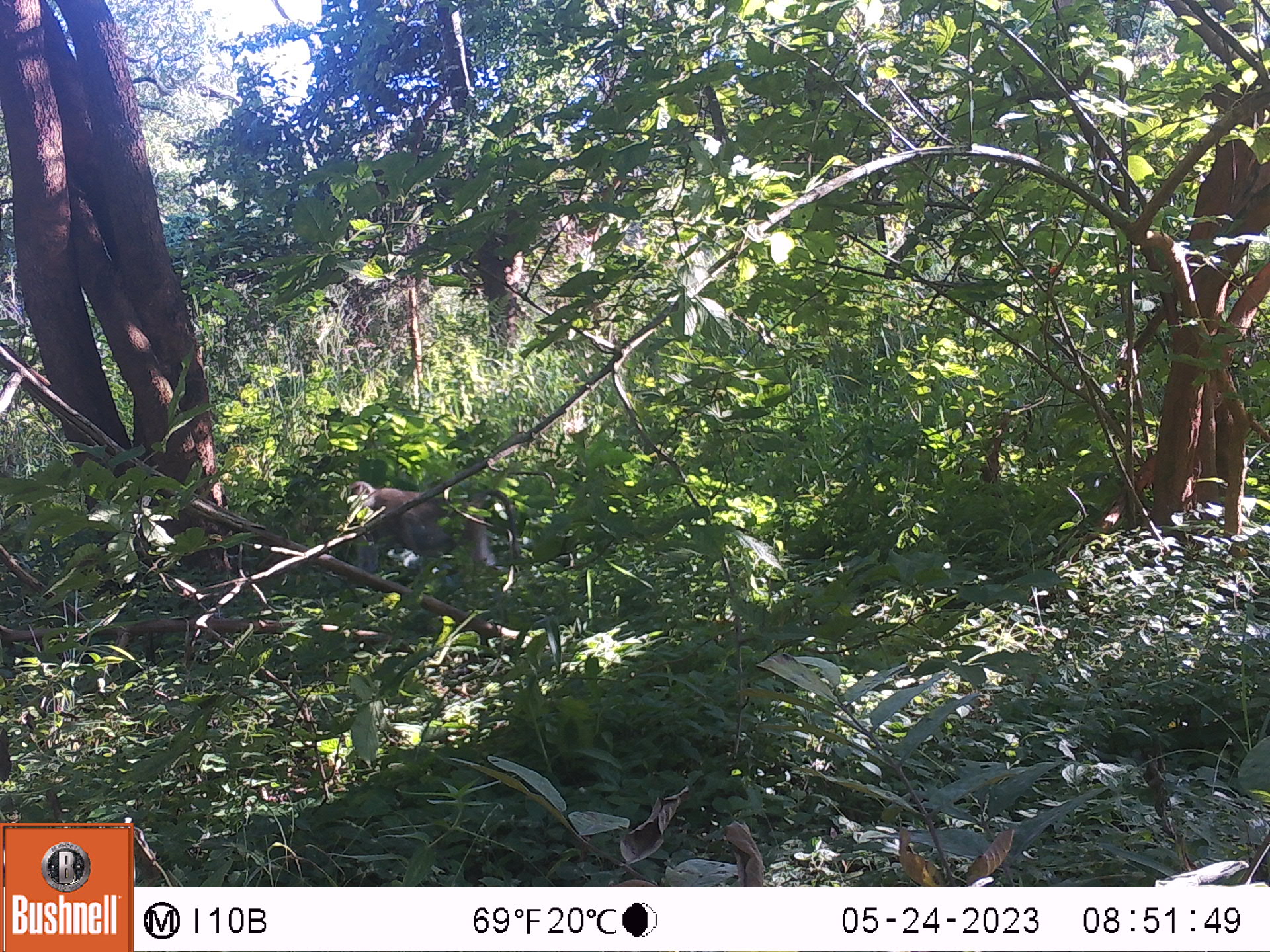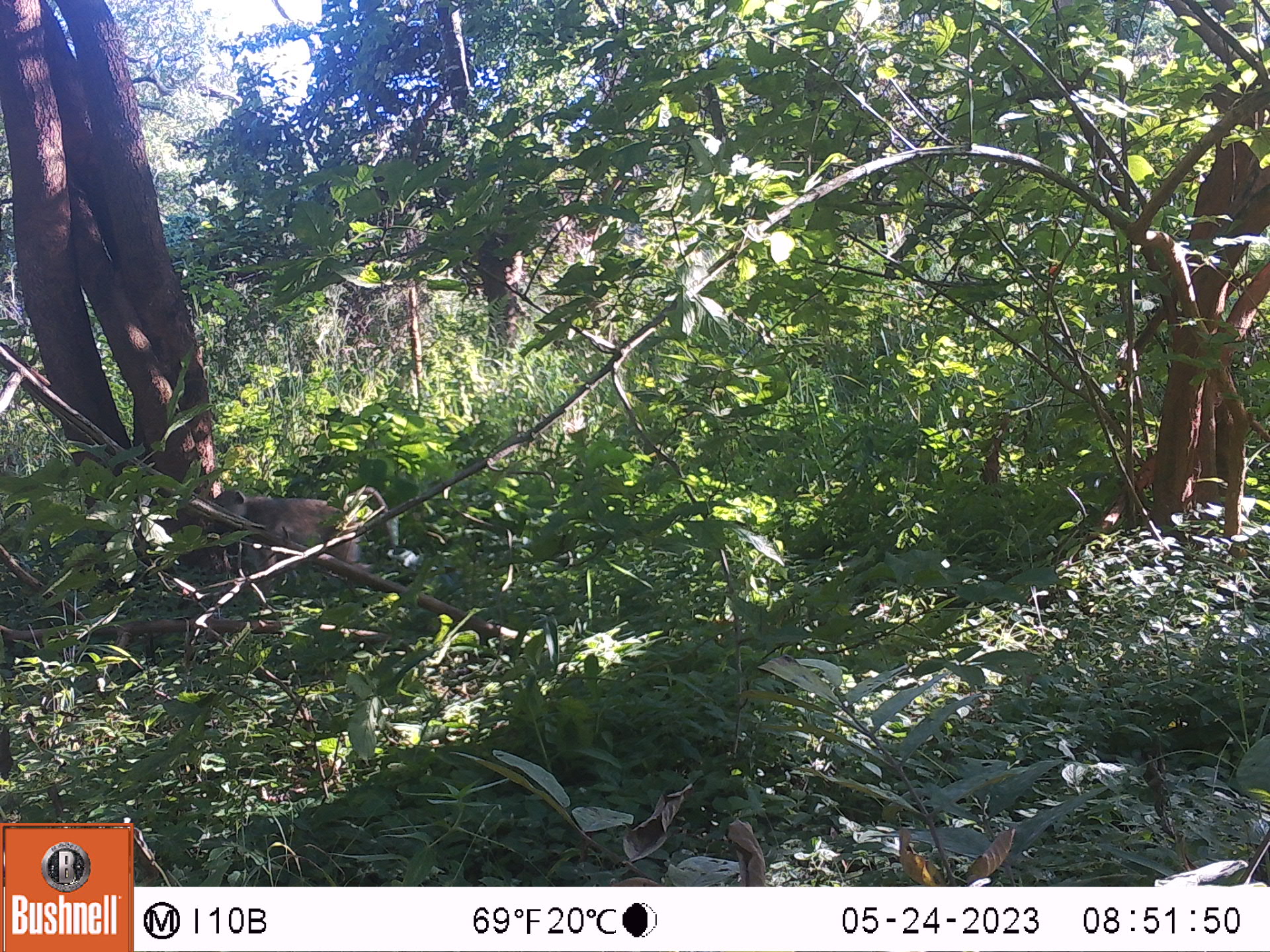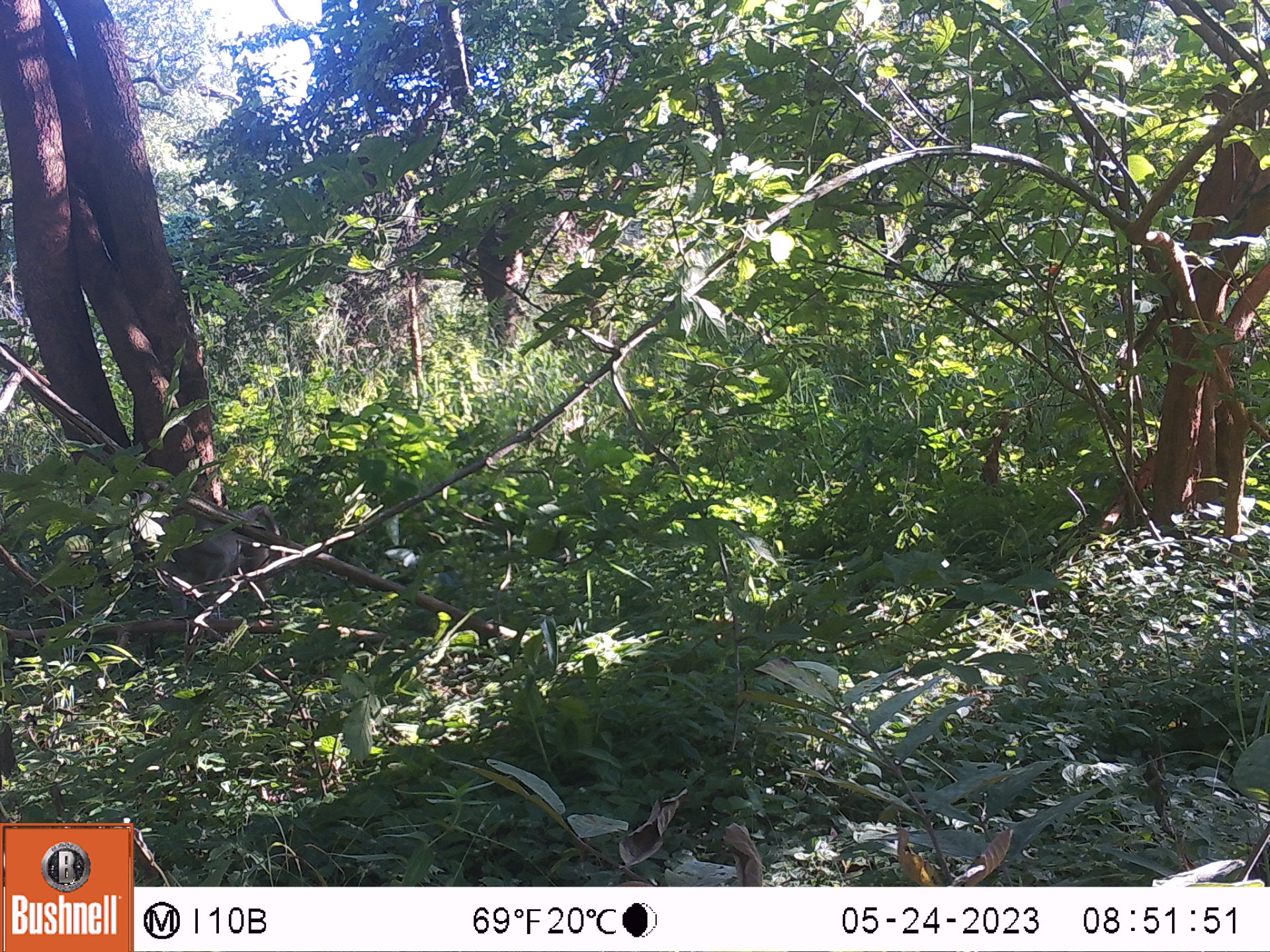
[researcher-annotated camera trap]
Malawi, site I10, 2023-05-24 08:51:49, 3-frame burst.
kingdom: Animalia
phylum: Chordata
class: Mammalia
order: Primates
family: Cercopithecidae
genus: Papio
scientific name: Papio cynocephalus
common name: yellow baboon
Yellow baboon (Papio cynocephalus), count 1.